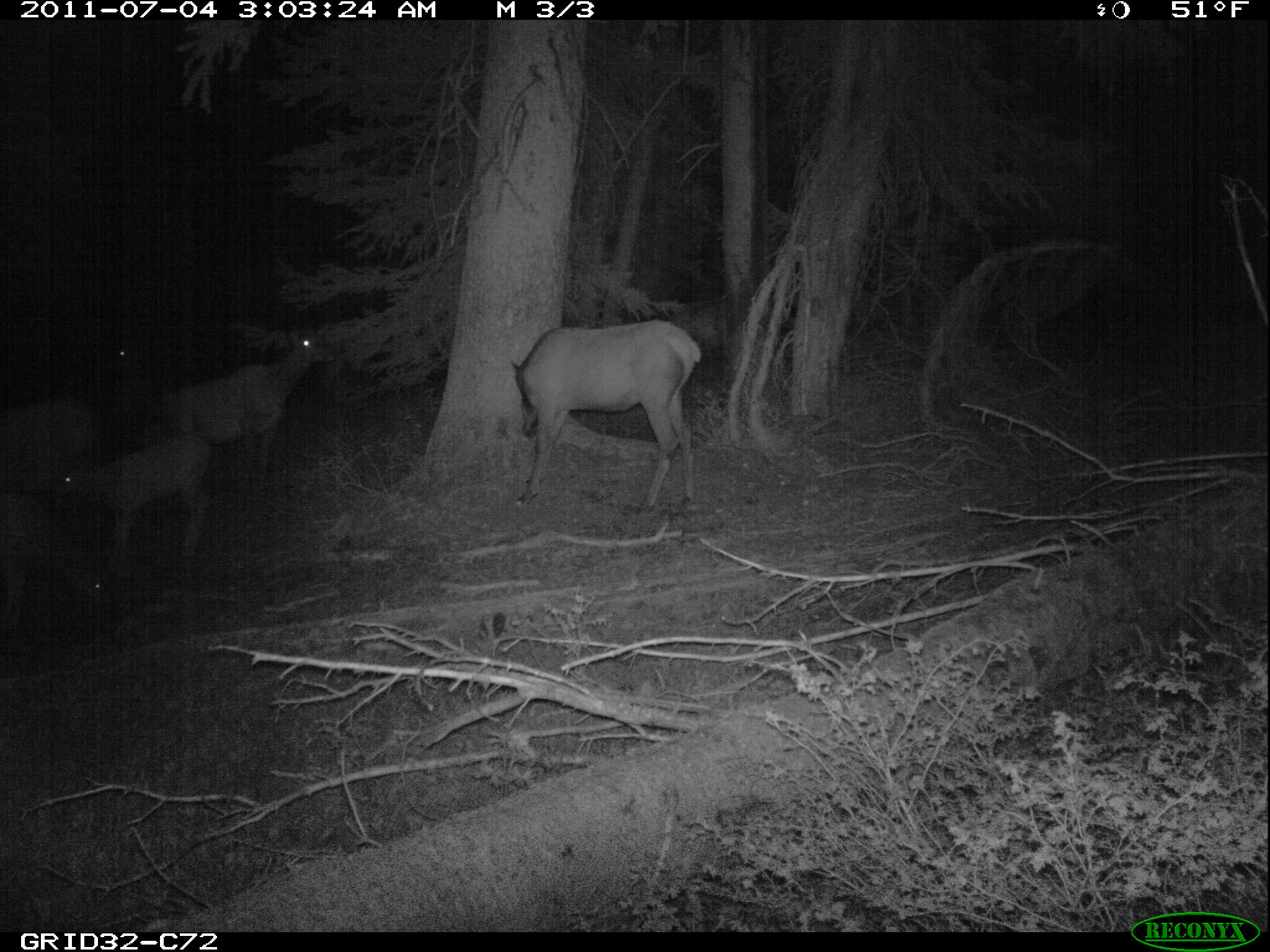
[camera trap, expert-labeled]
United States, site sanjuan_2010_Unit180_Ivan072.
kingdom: Animalia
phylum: Chordata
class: Mammalia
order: Artiodactyla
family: Cervidae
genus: Cervus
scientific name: Cervus elaphus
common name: red deer